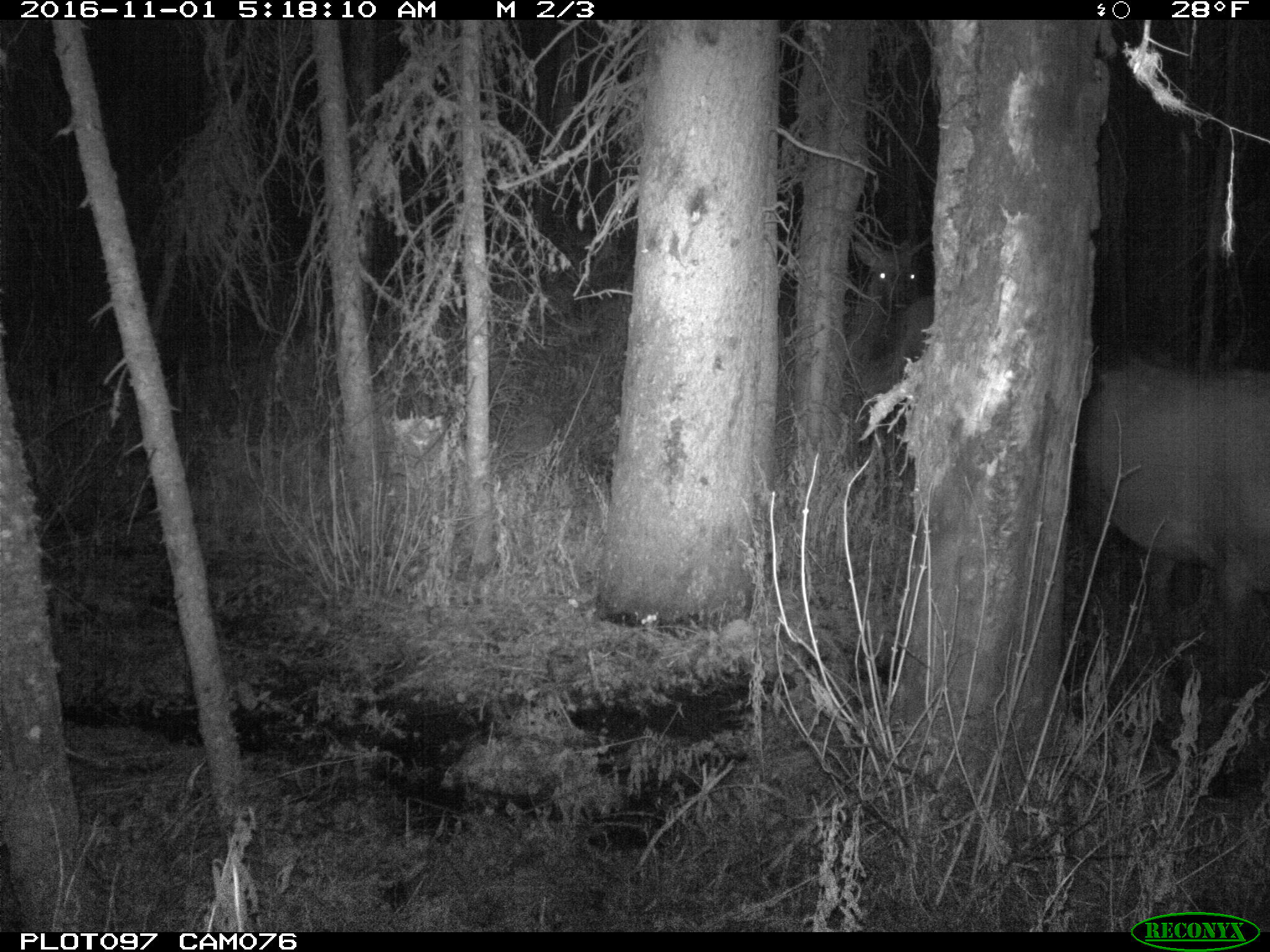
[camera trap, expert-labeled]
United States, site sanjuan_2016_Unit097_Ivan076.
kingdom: Animalia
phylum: Chordata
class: Mammalia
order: Artiodactyla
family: Cervidae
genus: Cervus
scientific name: Cervus elaphus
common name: red deer